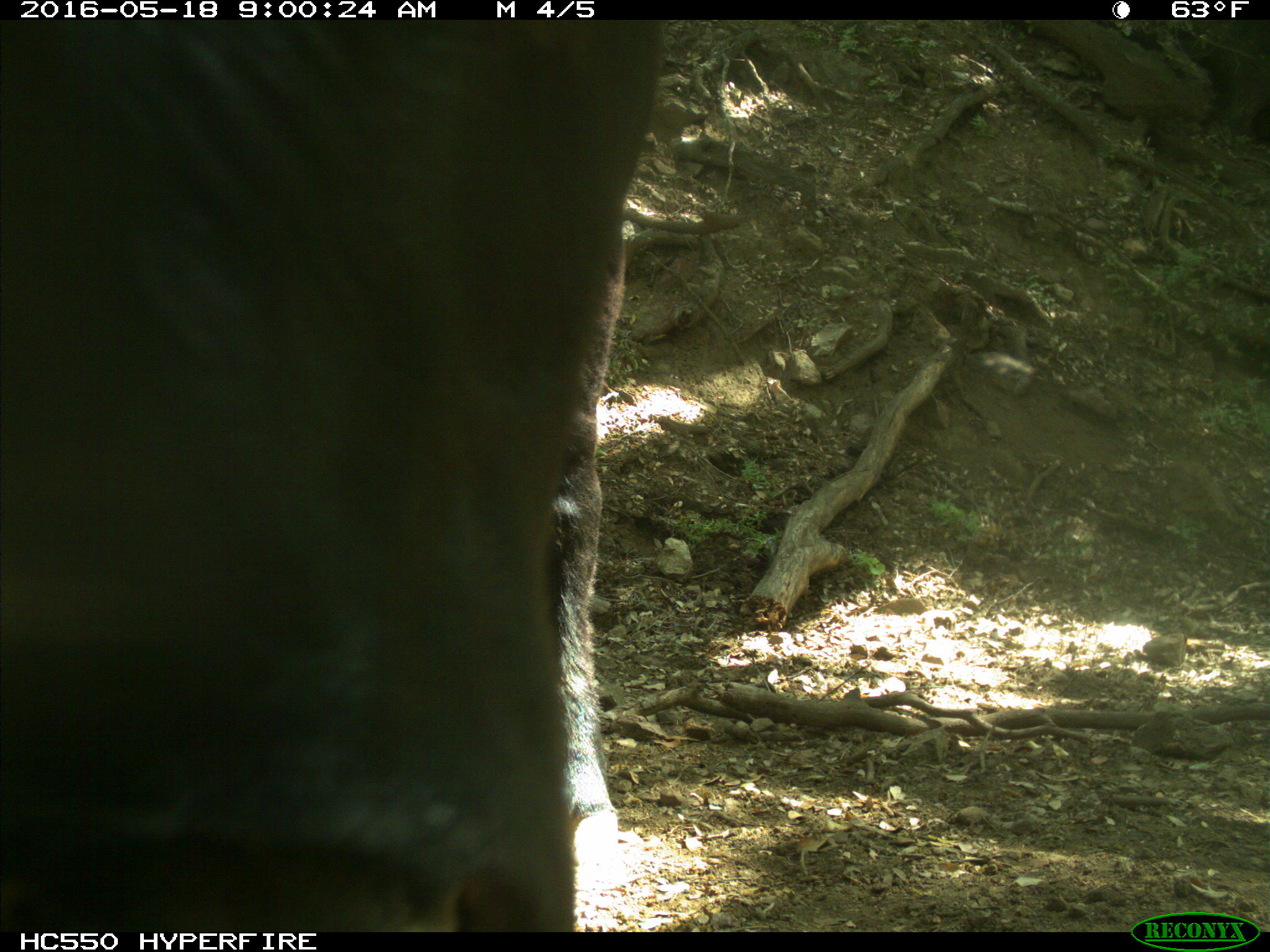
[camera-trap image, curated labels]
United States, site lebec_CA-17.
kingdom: Animalia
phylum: Chordata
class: Mammalia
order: Artiodactyla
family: Bovidae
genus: Bos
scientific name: Bos taurus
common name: domestic cow